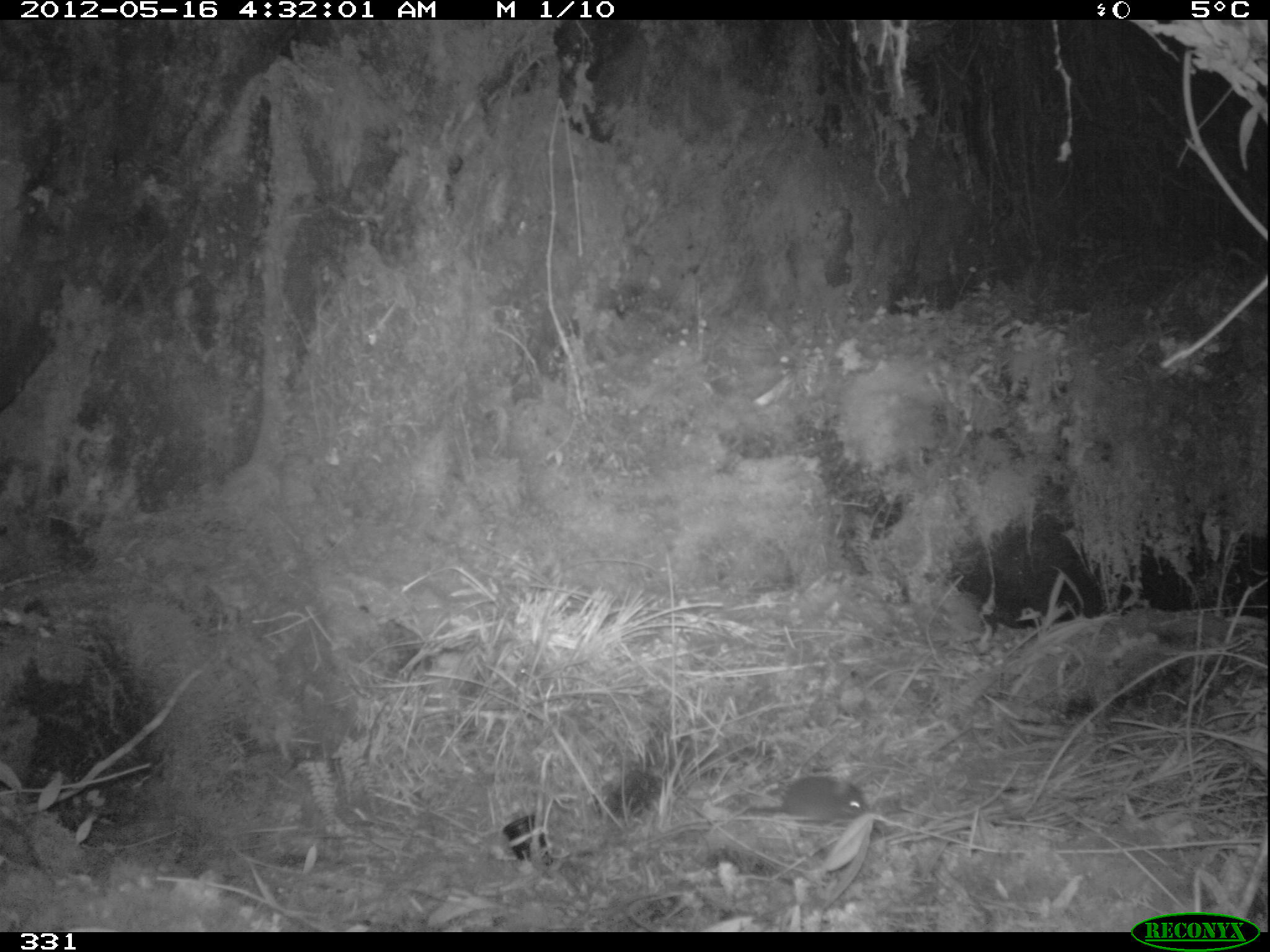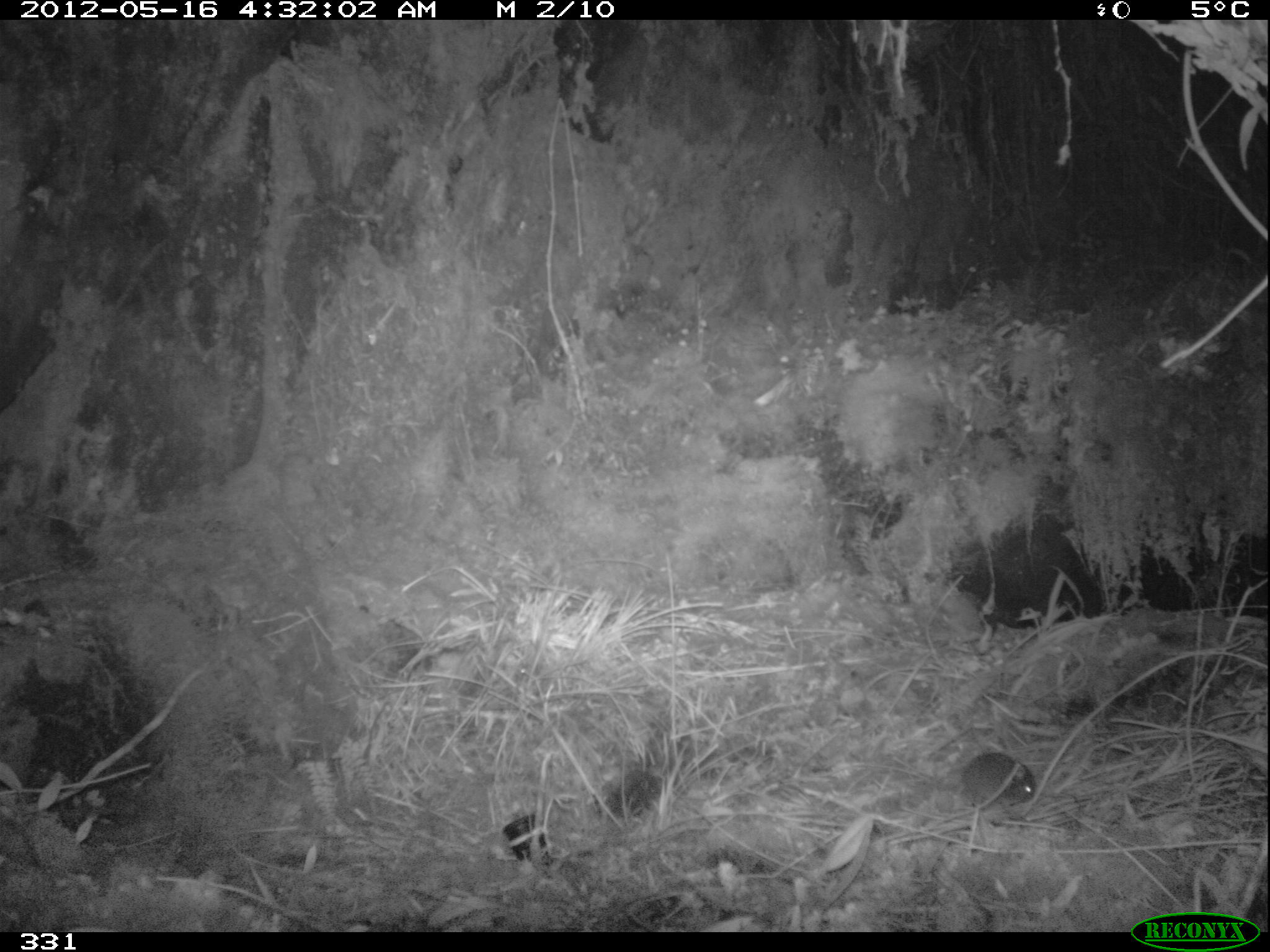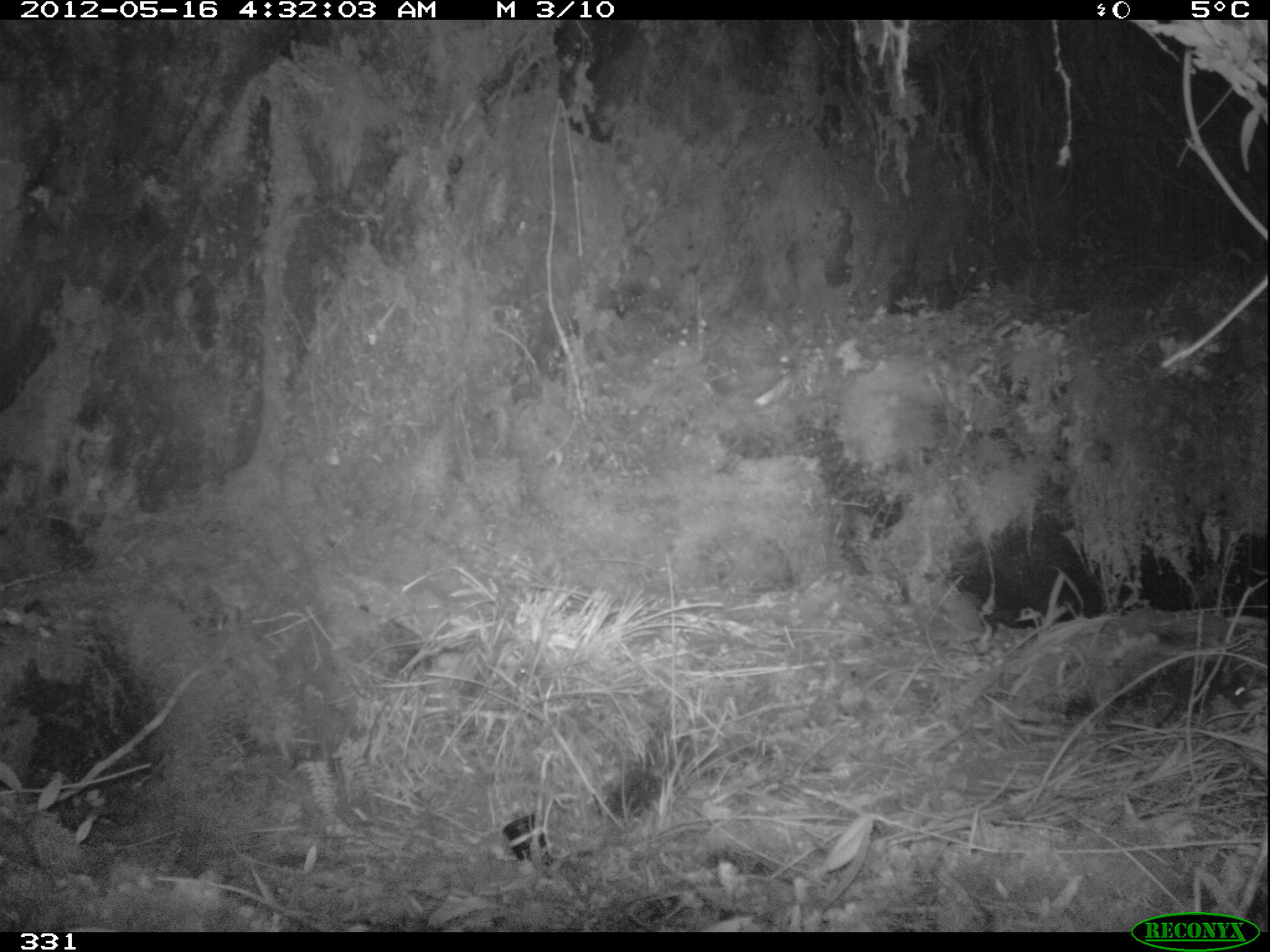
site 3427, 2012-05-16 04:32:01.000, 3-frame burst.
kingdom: Animalia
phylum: Chordata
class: Mammalia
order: Rodentia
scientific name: Rodentia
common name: rodents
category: unknown rodent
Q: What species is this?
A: Unknown rodent (rodents) (Rodentia).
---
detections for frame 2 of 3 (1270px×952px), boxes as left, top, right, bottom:
unknown rodent: 959, 750, 1037, 810